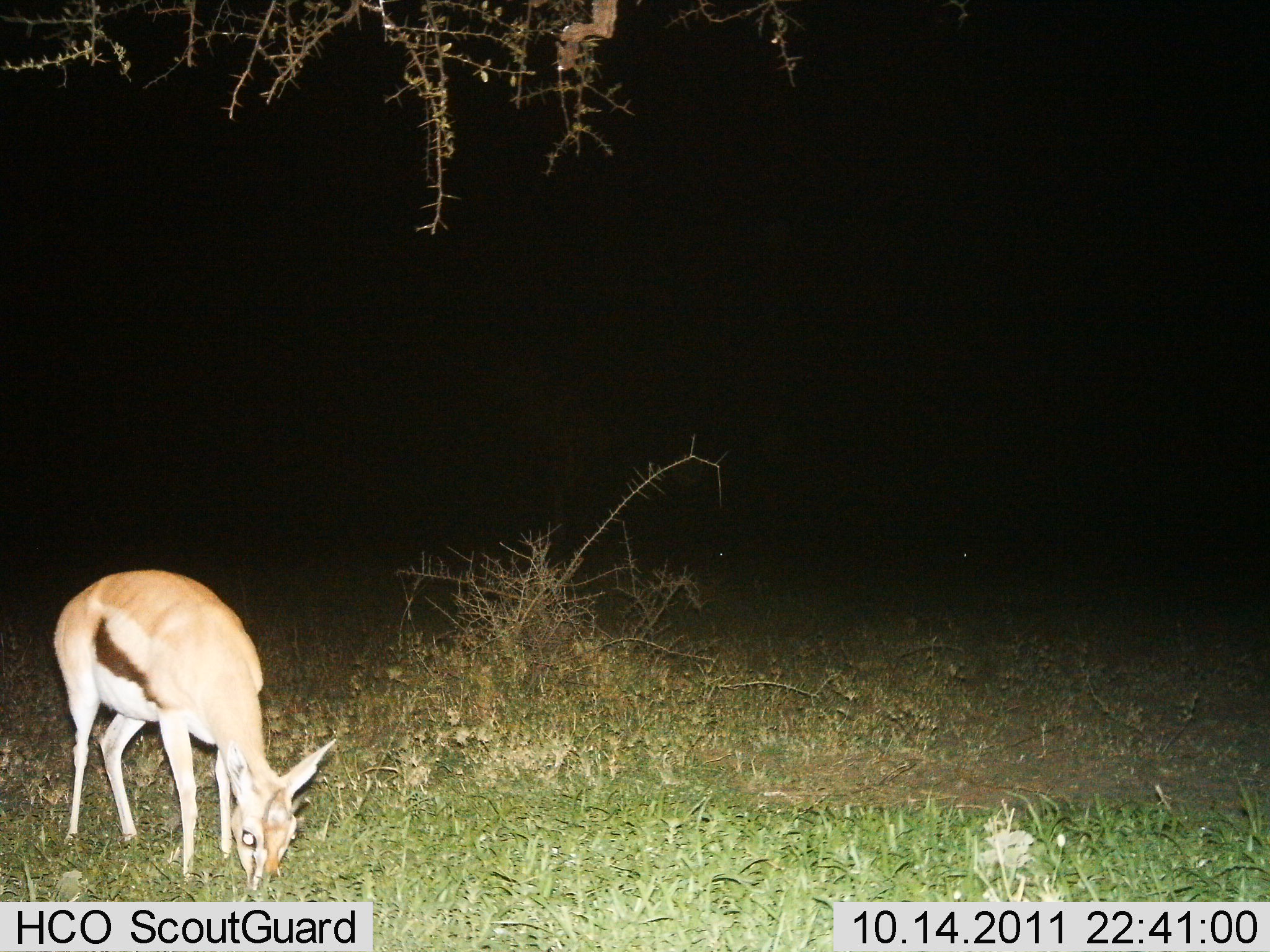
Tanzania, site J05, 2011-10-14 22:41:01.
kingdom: Animalia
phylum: Chordata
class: Mammalia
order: Artiodactyla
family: Bovidae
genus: Eudorcas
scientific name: Eudorcas thomsonii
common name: thomson's gazelle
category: gazellethomsons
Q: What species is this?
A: Gazellethomsons (thomson's gazelle) (Eudorcas thomsonii).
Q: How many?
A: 1.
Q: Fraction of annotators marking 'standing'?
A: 21%.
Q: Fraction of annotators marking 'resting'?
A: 0%.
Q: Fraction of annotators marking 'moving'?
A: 0%.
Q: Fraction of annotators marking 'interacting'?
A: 0%.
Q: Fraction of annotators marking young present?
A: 0%.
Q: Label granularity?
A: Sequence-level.